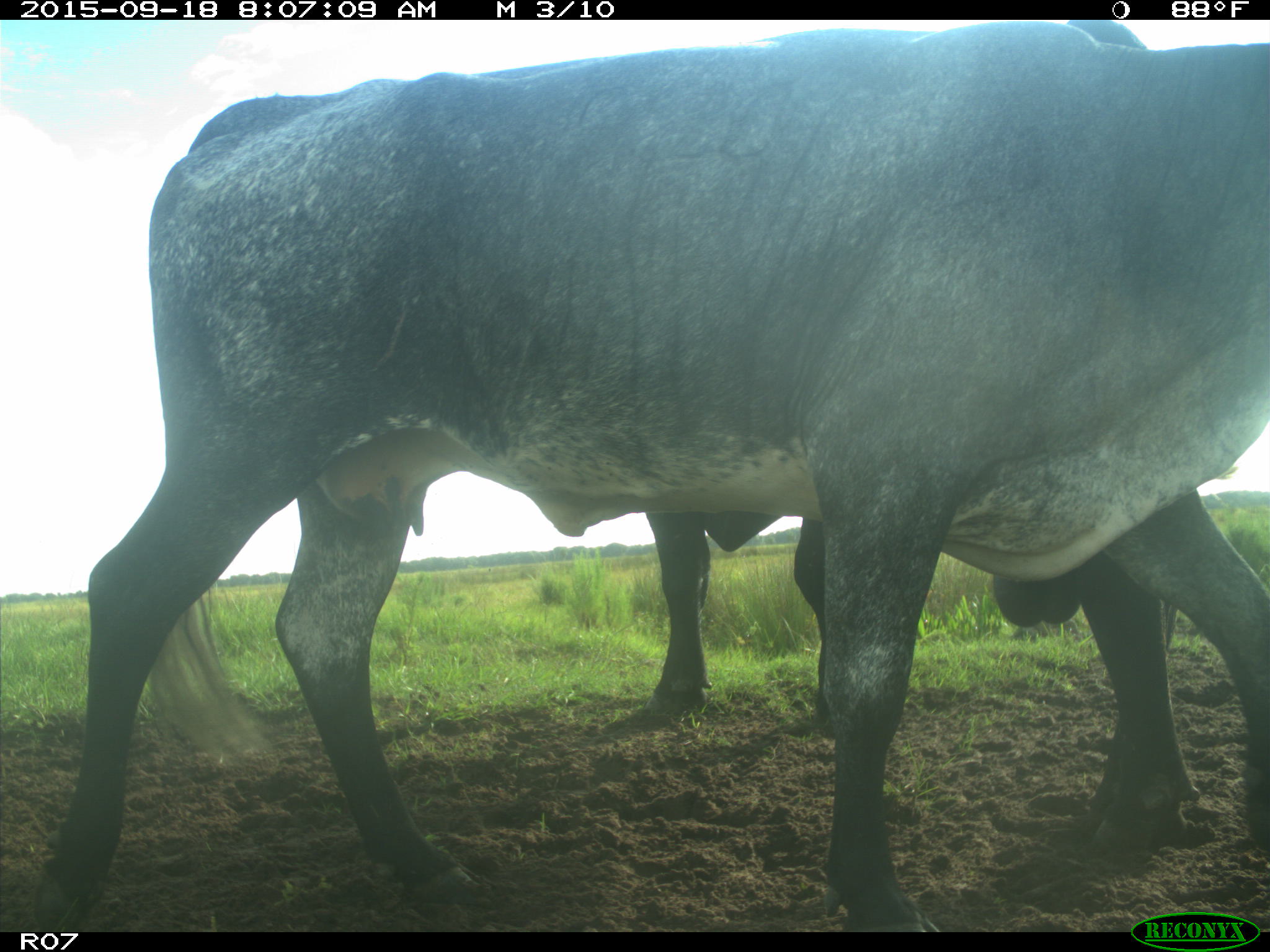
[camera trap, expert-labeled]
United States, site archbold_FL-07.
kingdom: Animalia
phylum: Chordata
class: Mammalia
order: Artiodactyla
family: Bovidae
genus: Bos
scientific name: Bos taurus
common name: domestic cow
Bos taurus (domestic cow).